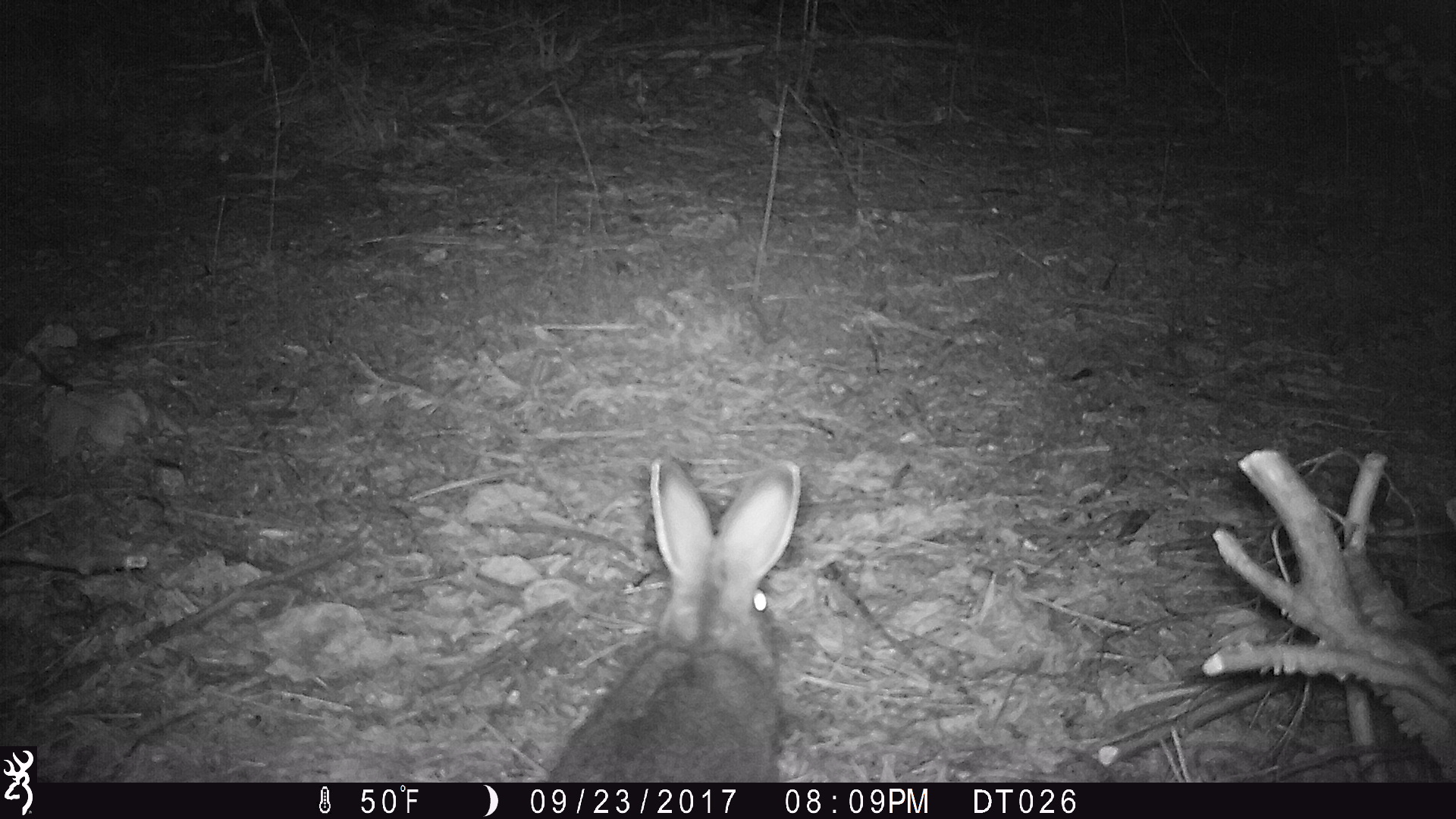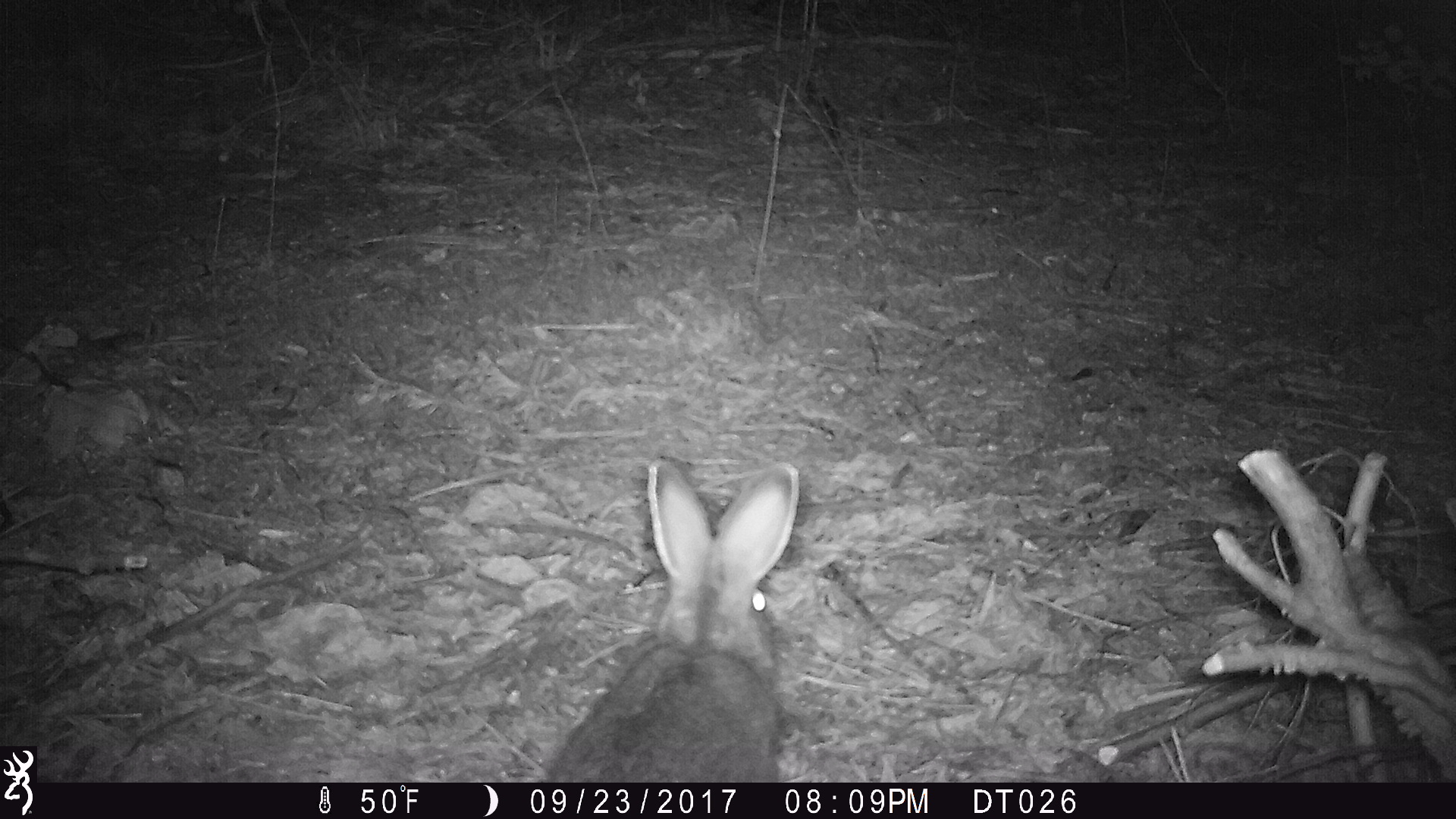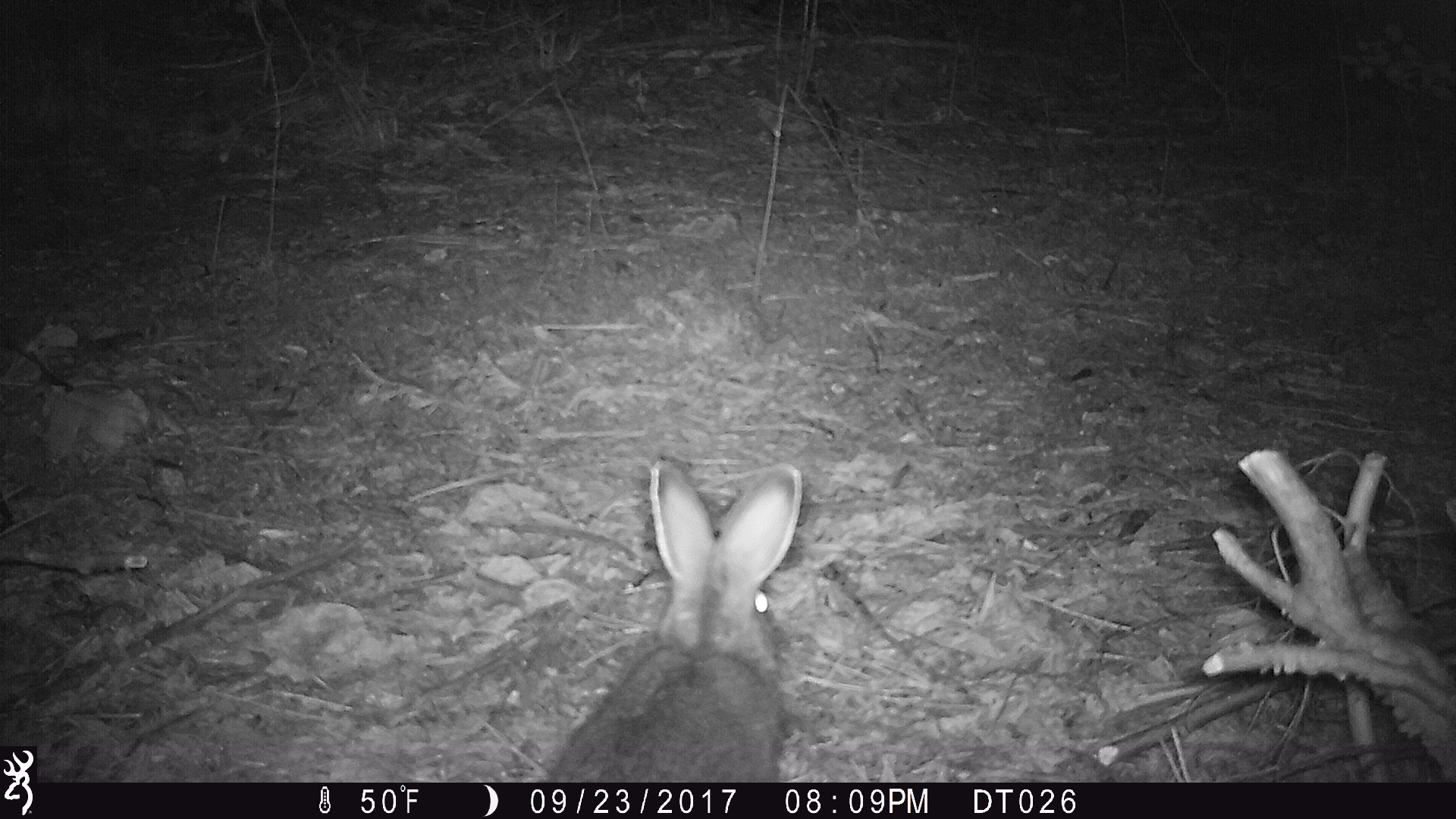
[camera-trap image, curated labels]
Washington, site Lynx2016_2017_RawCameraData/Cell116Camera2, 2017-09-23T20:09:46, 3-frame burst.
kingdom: Animalia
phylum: Chordata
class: Mammalia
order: Lagomorpha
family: Leporidae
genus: Lepus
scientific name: Lepus americanus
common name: snowshoe hare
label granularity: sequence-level